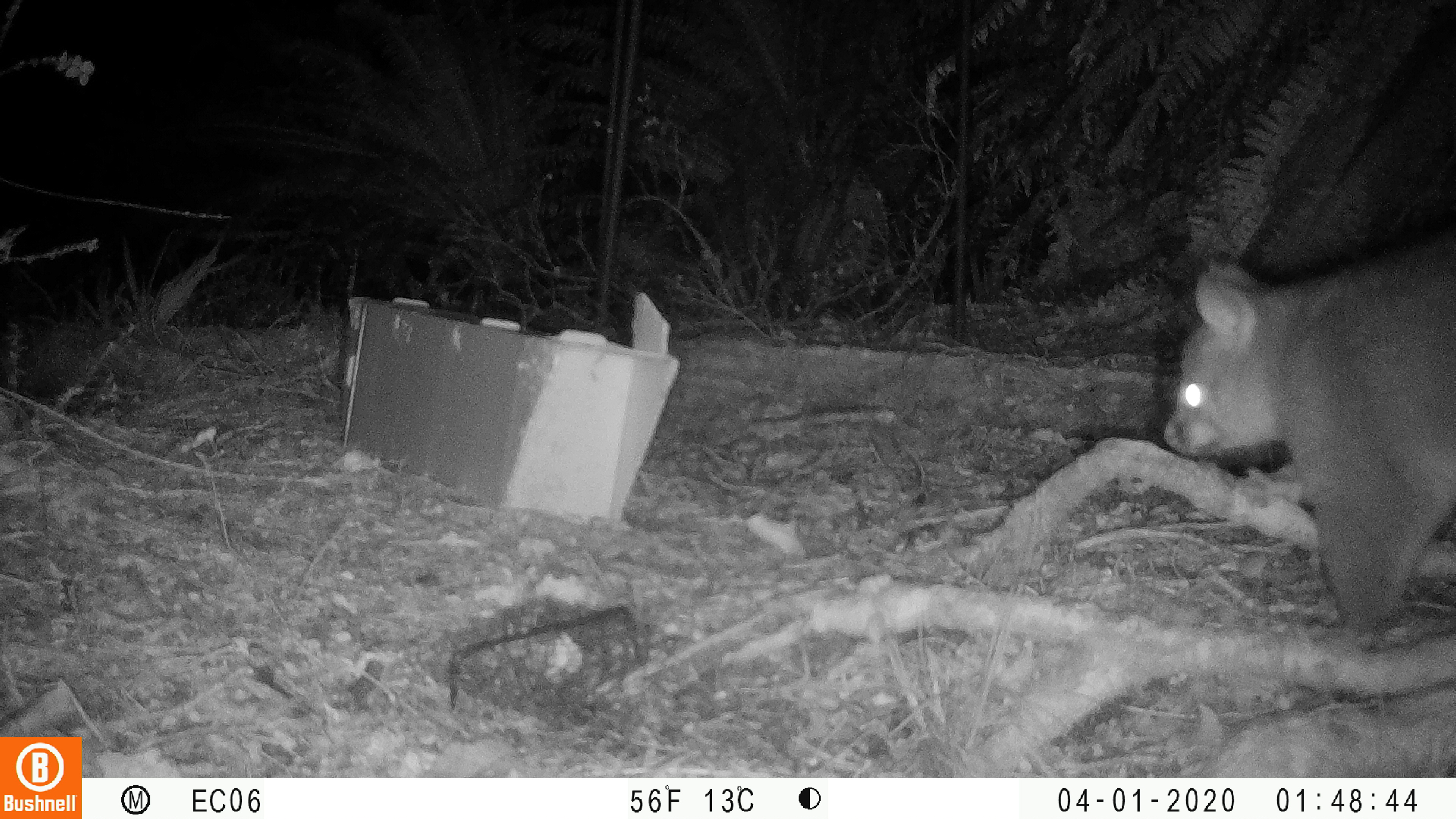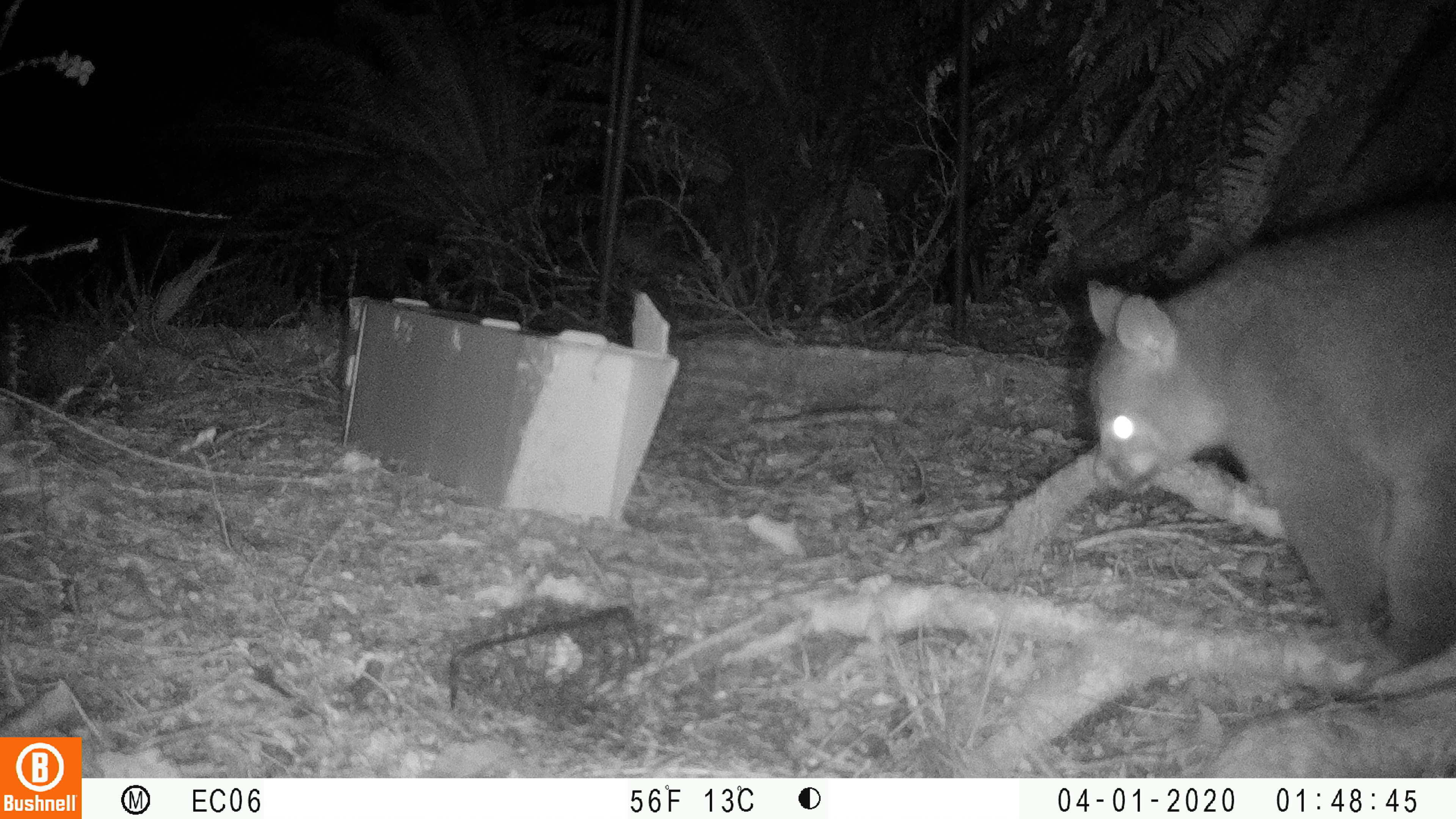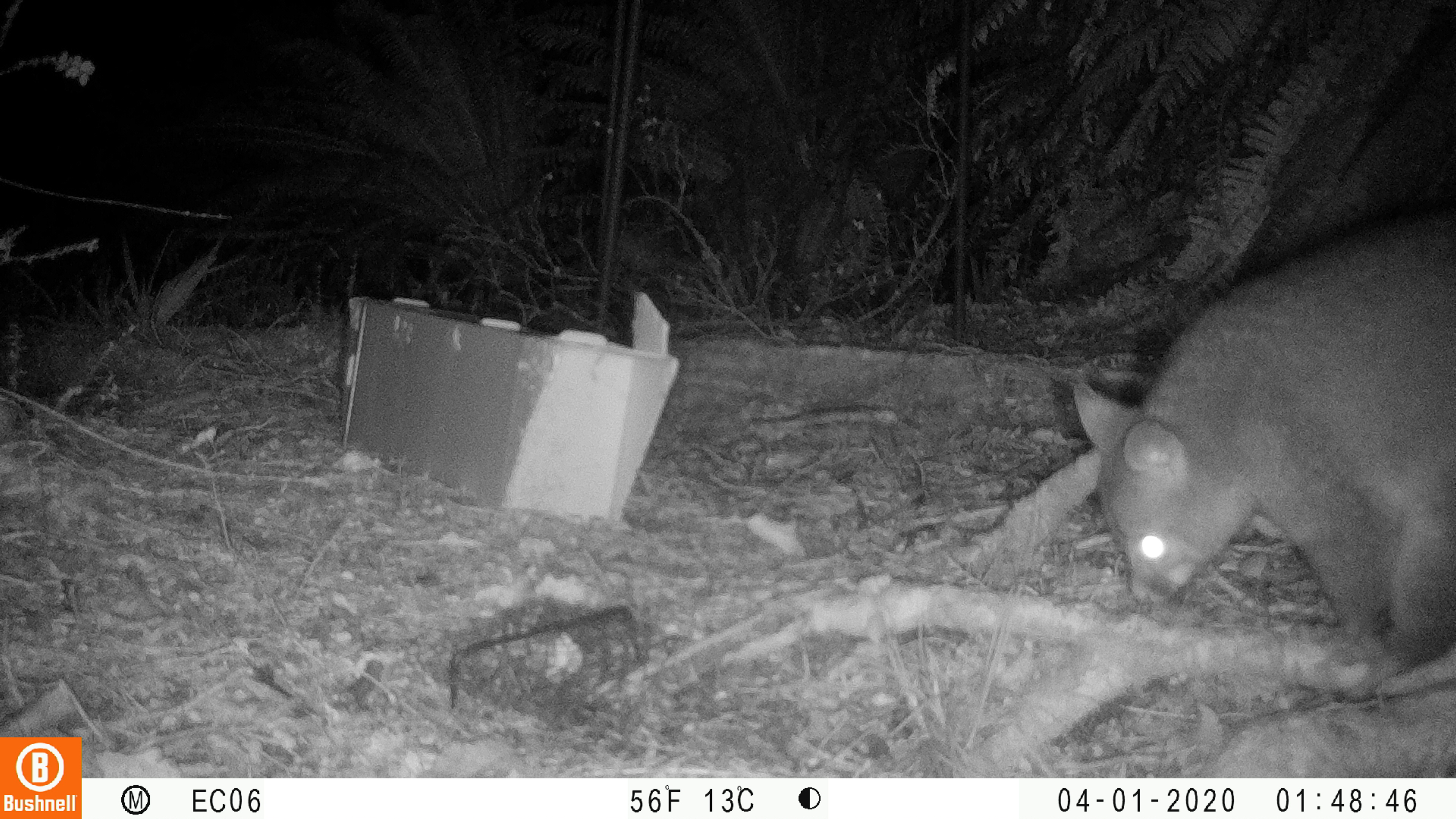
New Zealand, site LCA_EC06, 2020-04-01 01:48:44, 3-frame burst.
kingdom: Animalia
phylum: Chordata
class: Mammalia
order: Diprotodontia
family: Phalangeridae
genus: Trichosurus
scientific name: Trichosurus vulpecula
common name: common brushtail possum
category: possum